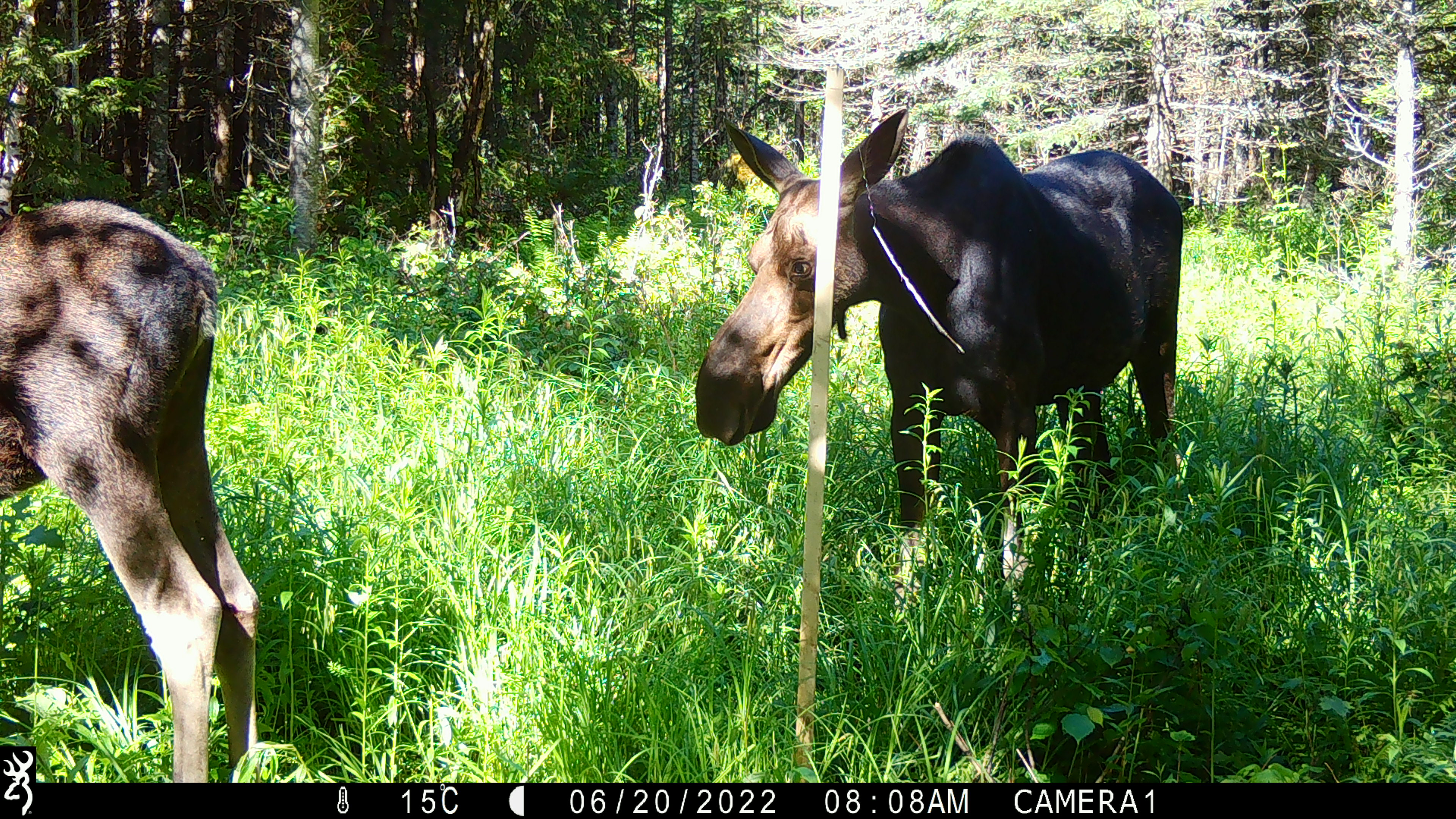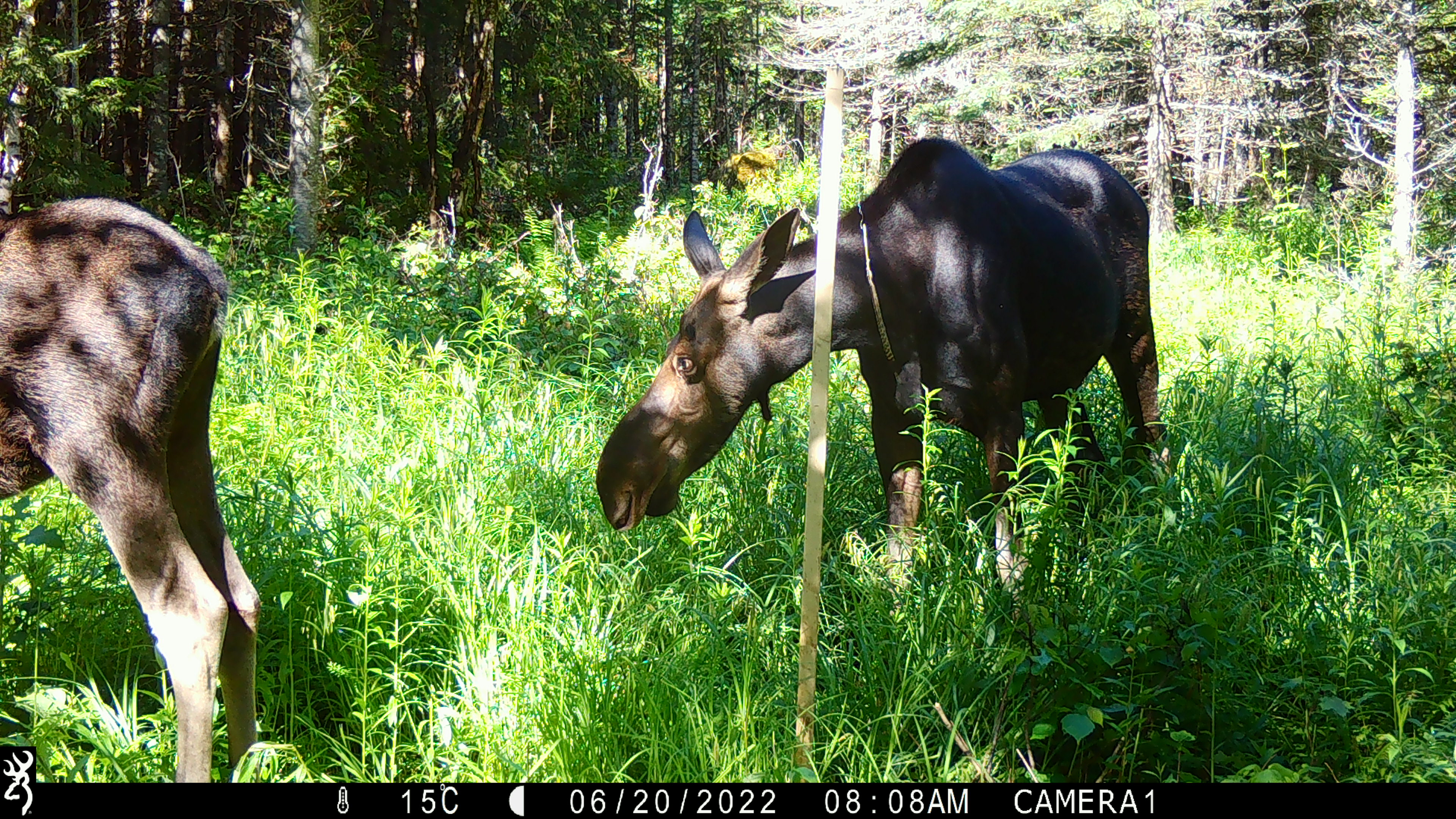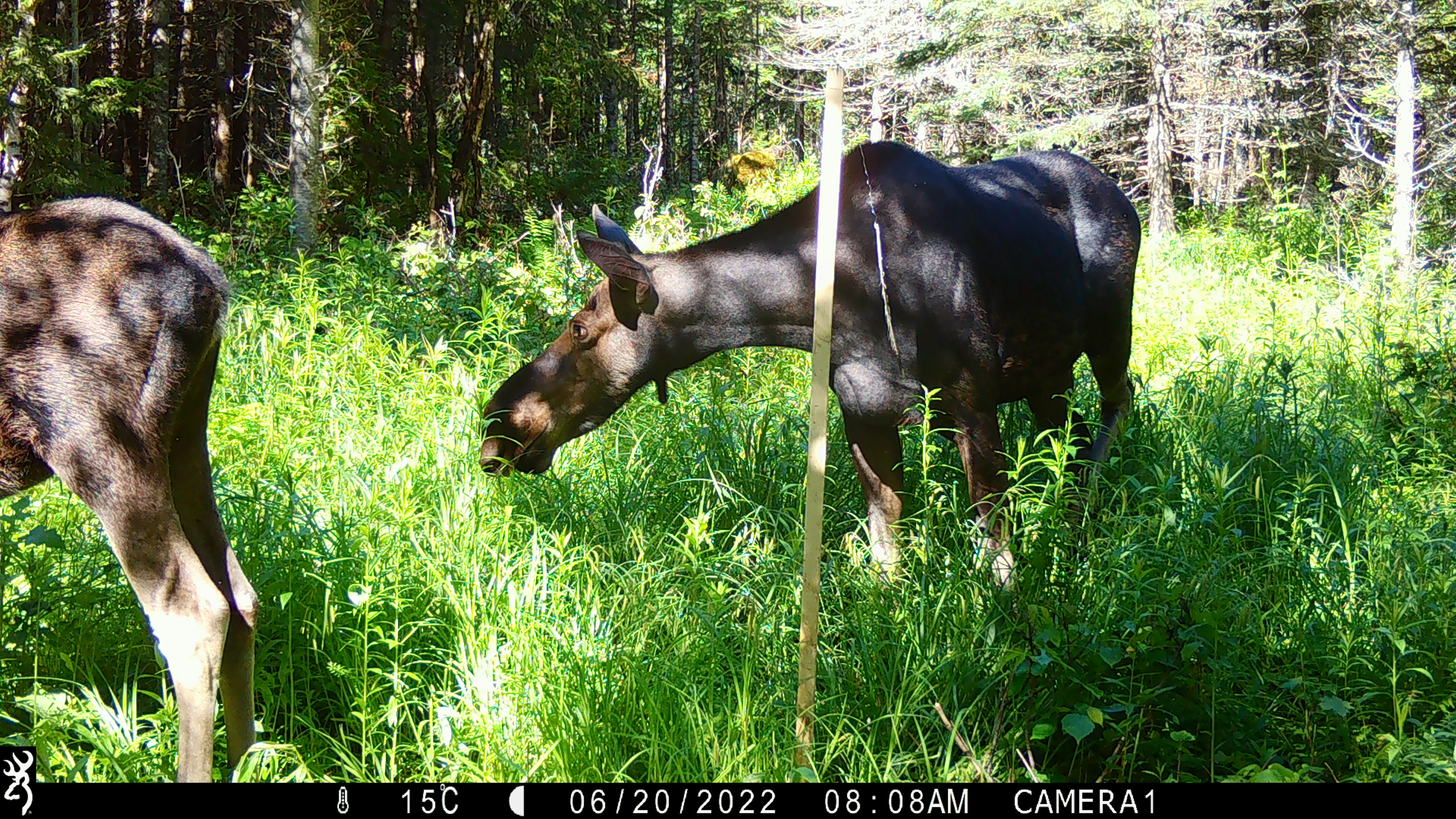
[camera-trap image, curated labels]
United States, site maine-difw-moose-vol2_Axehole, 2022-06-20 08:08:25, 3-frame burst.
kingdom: Animalia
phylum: Chordata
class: Mammalia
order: Artiodactyla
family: Cervidae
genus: Alces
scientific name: Alces alces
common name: moose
Moose (Alces alces).